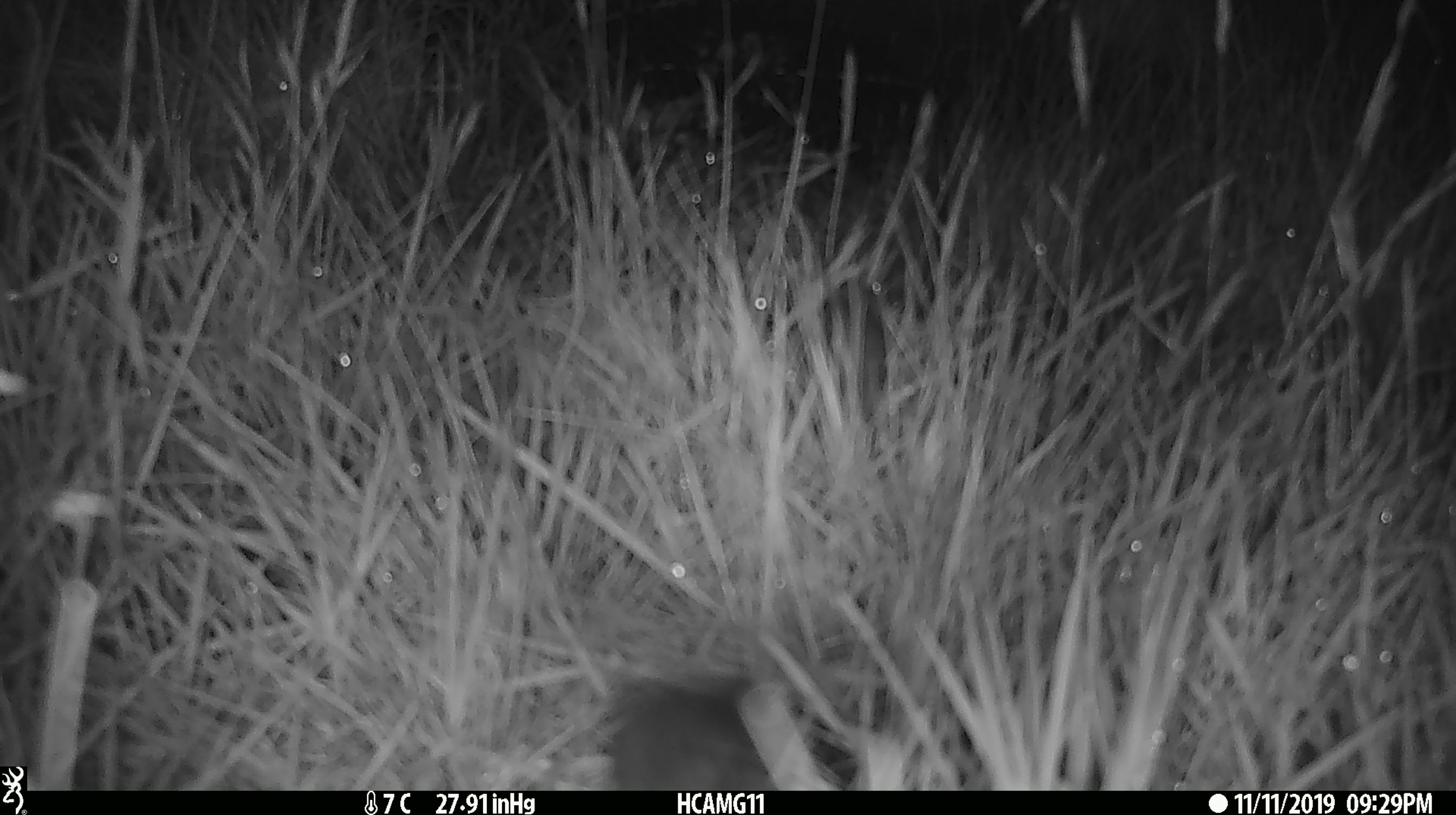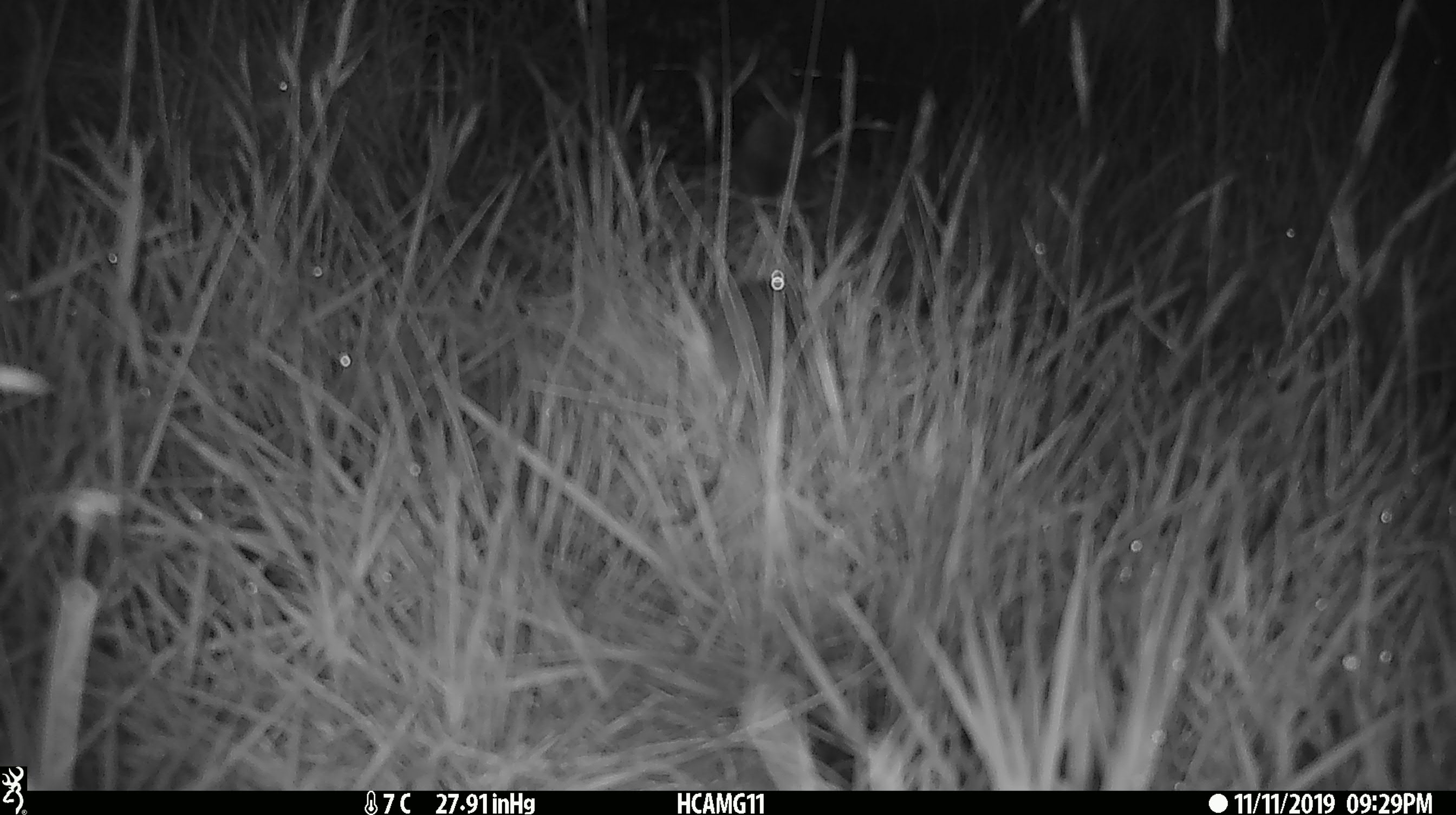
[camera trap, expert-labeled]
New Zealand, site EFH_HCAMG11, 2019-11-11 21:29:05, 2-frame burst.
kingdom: Animalia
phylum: Chordata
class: Mammalia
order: Rodentia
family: Muridae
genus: Mus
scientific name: Mus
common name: mouse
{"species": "mouse (Mus)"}